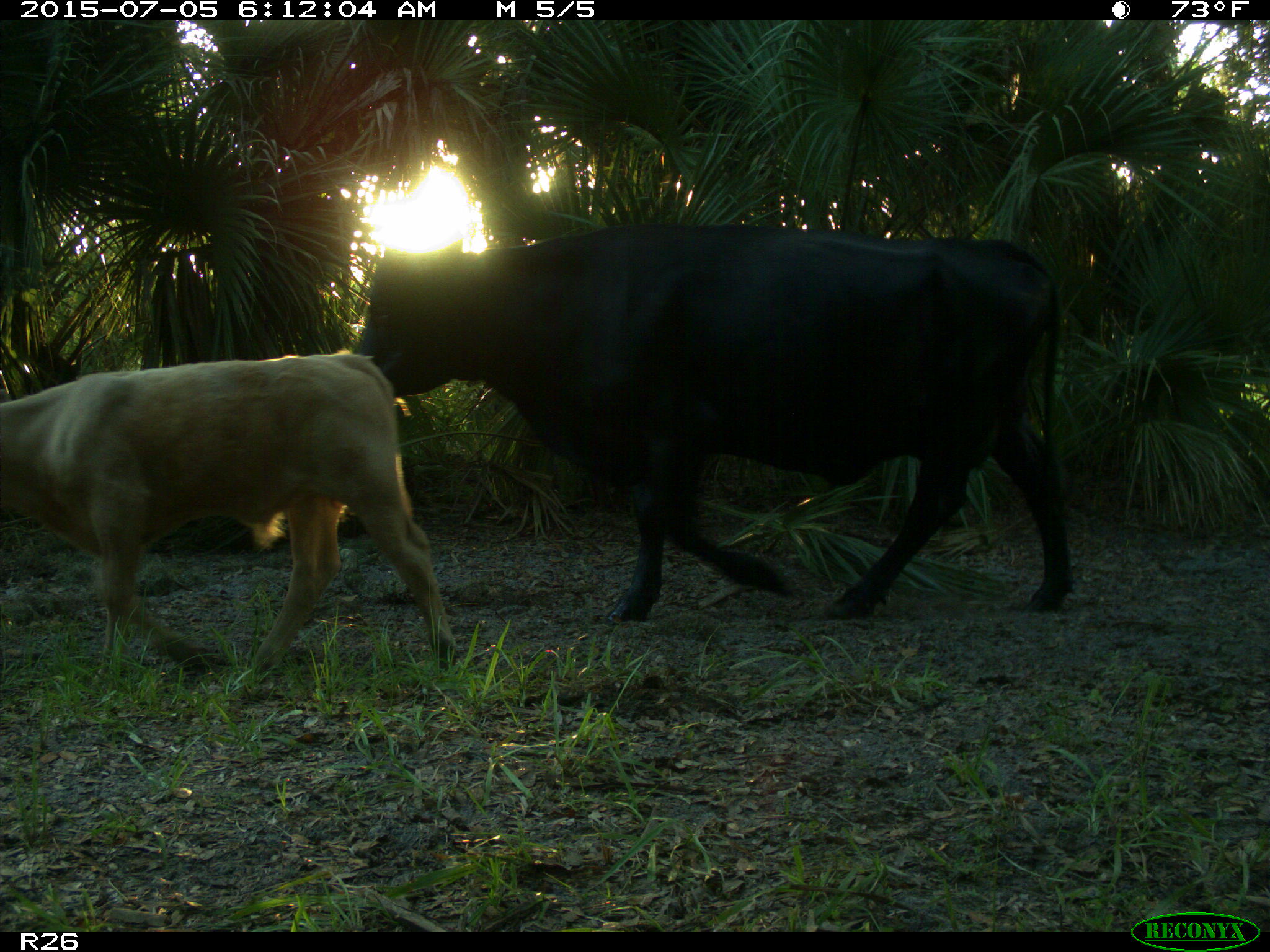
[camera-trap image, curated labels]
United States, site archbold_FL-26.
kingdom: Animalia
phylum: Chordata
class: Mammalia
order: Artiodactyla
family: Bovidae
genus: Bos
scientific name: Bos taurus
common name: domestic cow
Bos taurus (domestic cow).